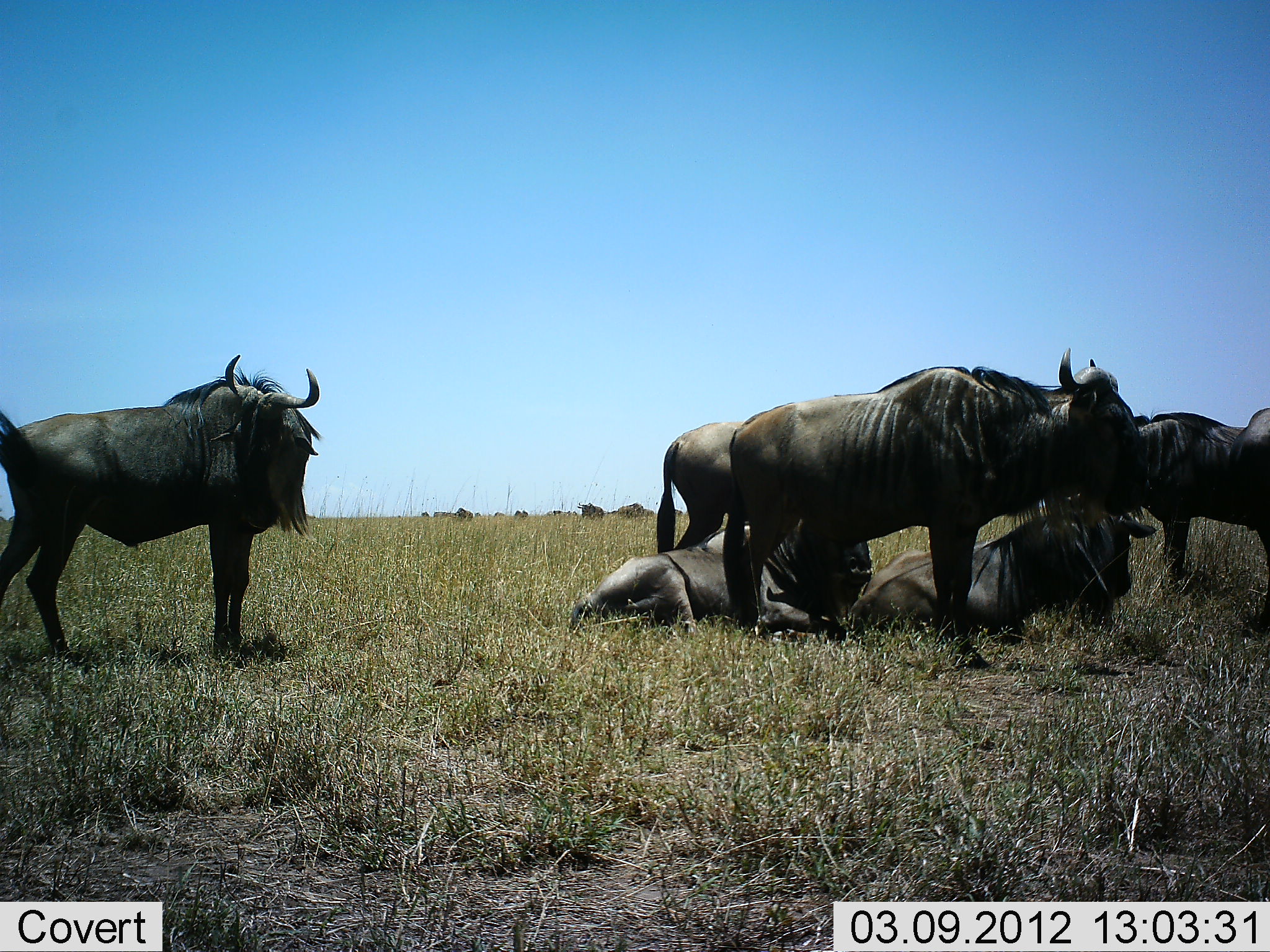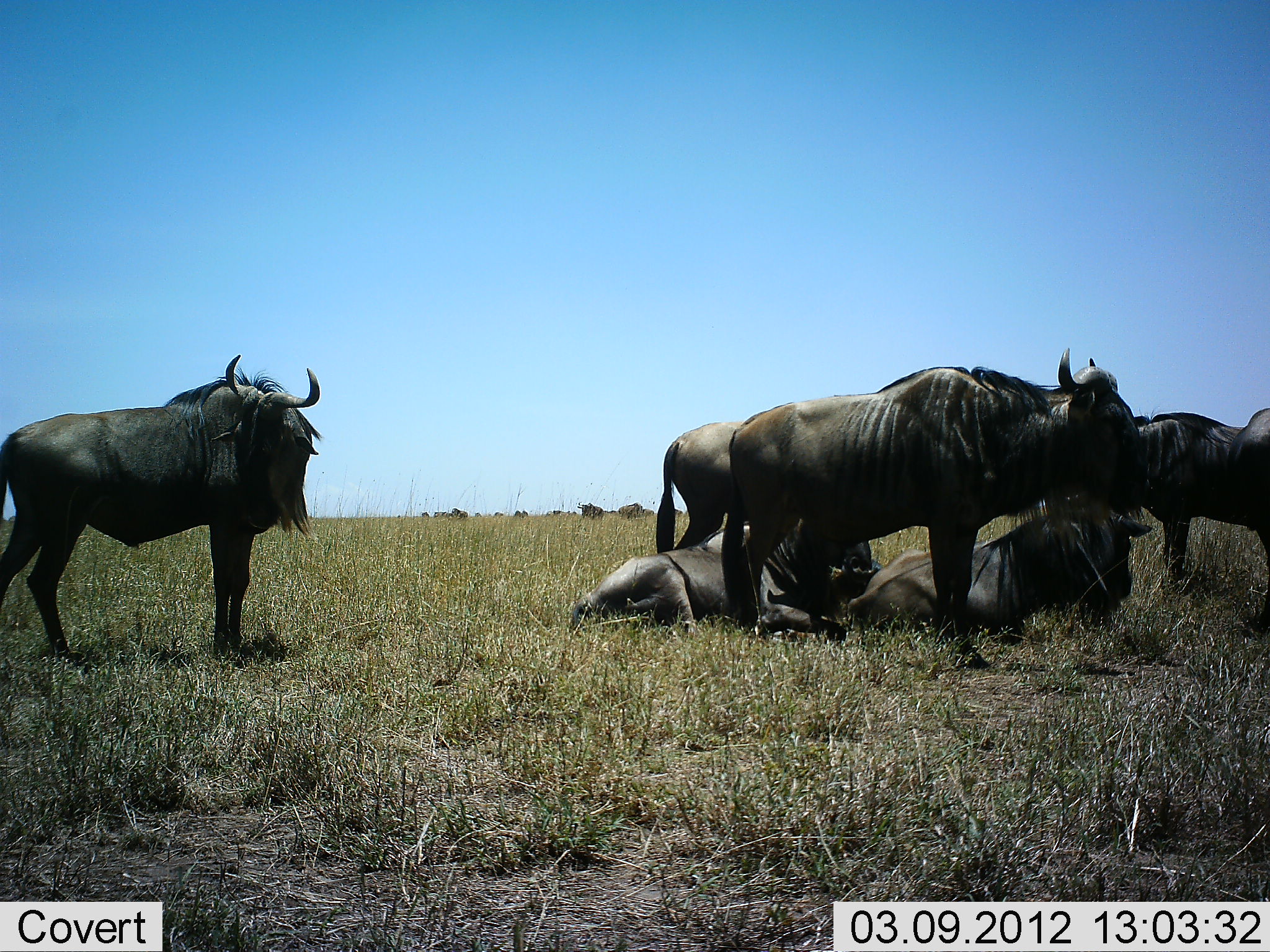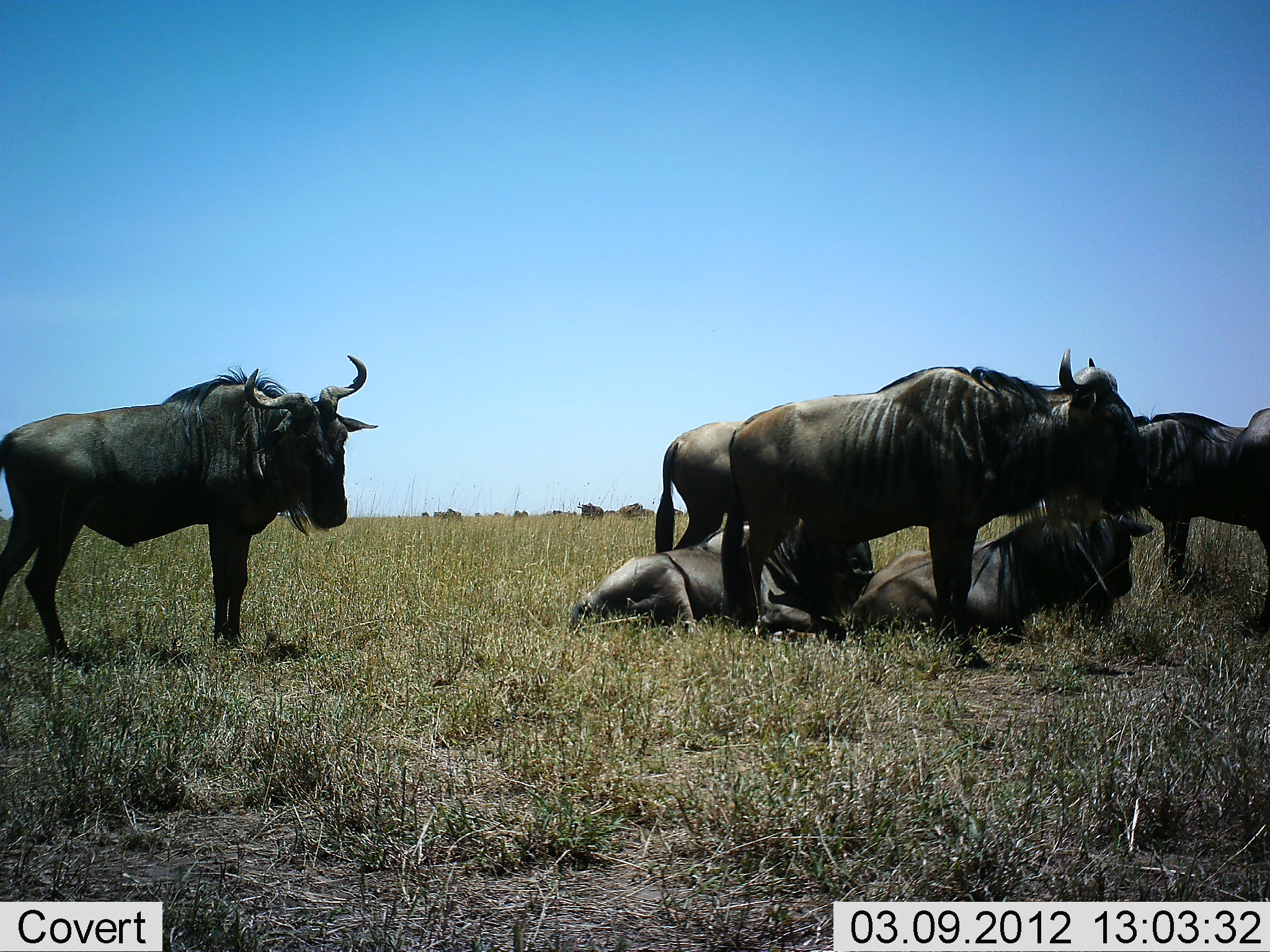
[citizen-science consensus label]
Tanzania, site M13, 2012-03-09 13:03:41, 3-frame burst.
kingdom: Animalia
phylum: Chordata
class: Mammalia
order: Artiodactyla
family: Bovidae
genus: Connochaetes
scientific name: Connochaetes taurinus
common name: blue wildebeest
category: wildebeest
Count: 7.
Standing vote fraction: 83%.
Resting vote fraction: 100%.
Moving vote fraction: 8%.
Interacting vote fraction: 0%.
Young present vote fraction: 0%.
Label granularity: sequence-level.